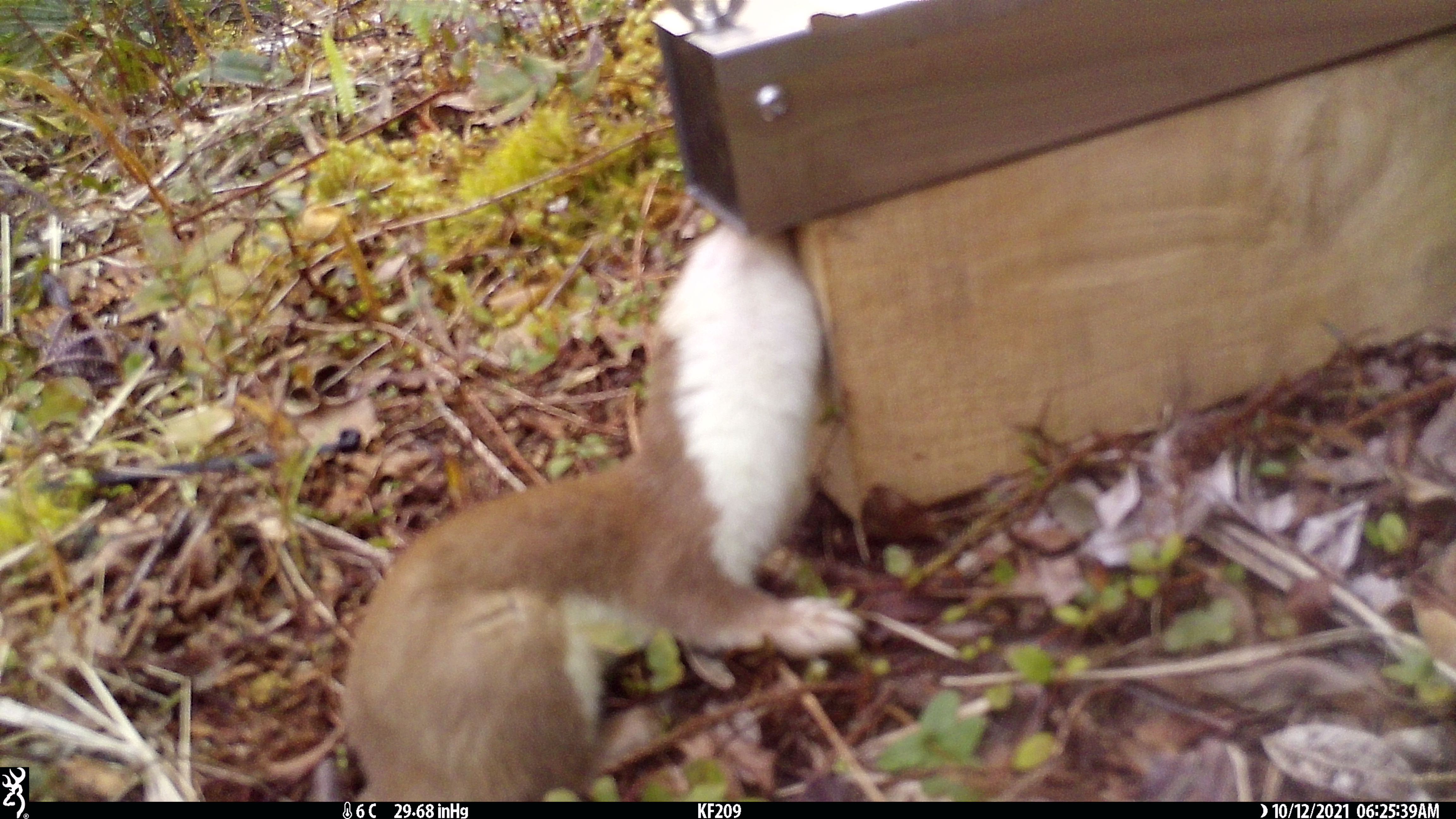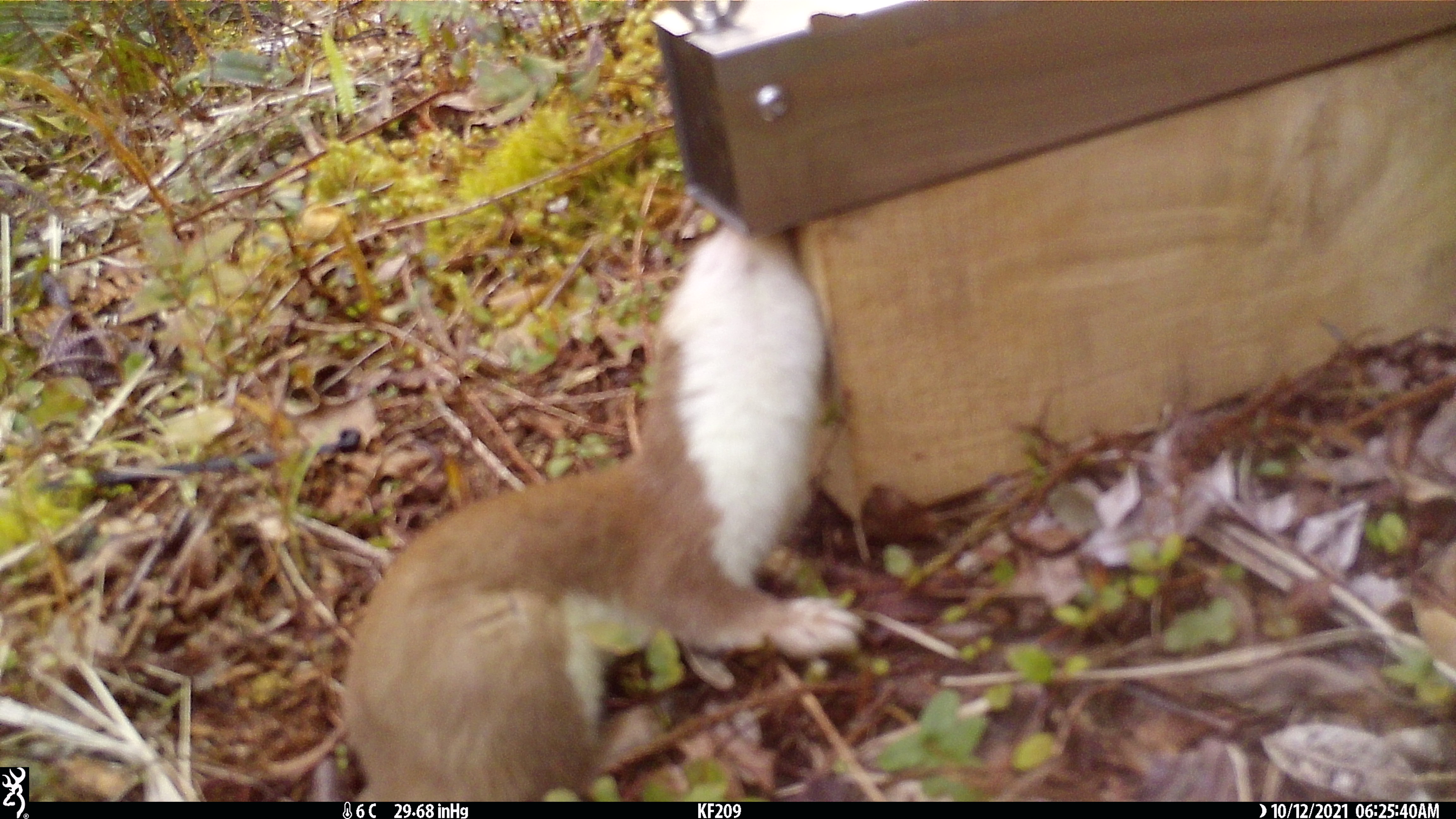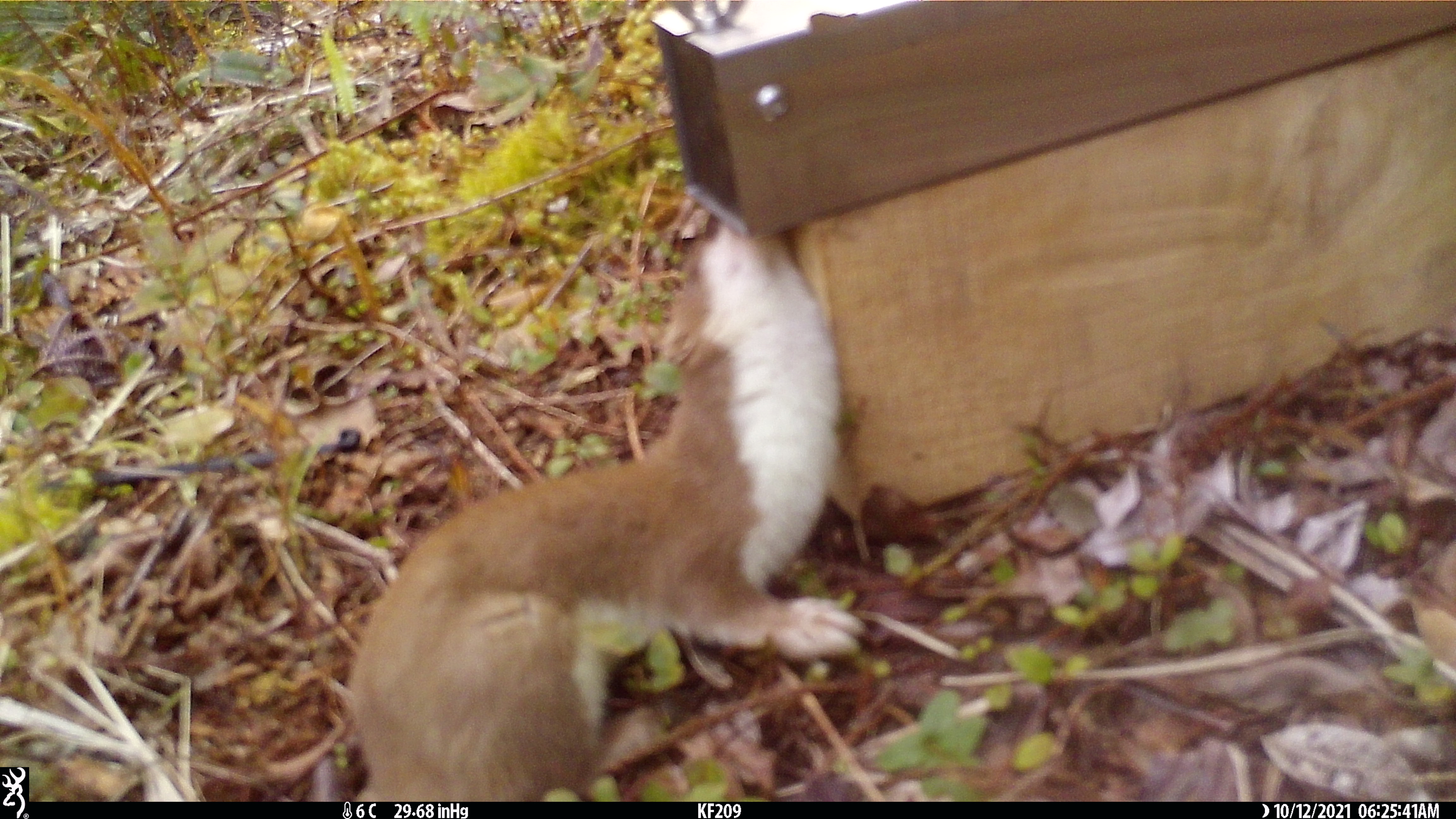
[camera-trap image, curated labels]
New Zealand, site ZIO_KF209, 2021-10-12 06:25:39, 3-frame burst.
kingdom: Animalia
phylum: Chordata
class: Mammalia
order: Carnivora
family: Mustelidae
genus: Mustela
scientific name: Mustela erminea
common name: stoat